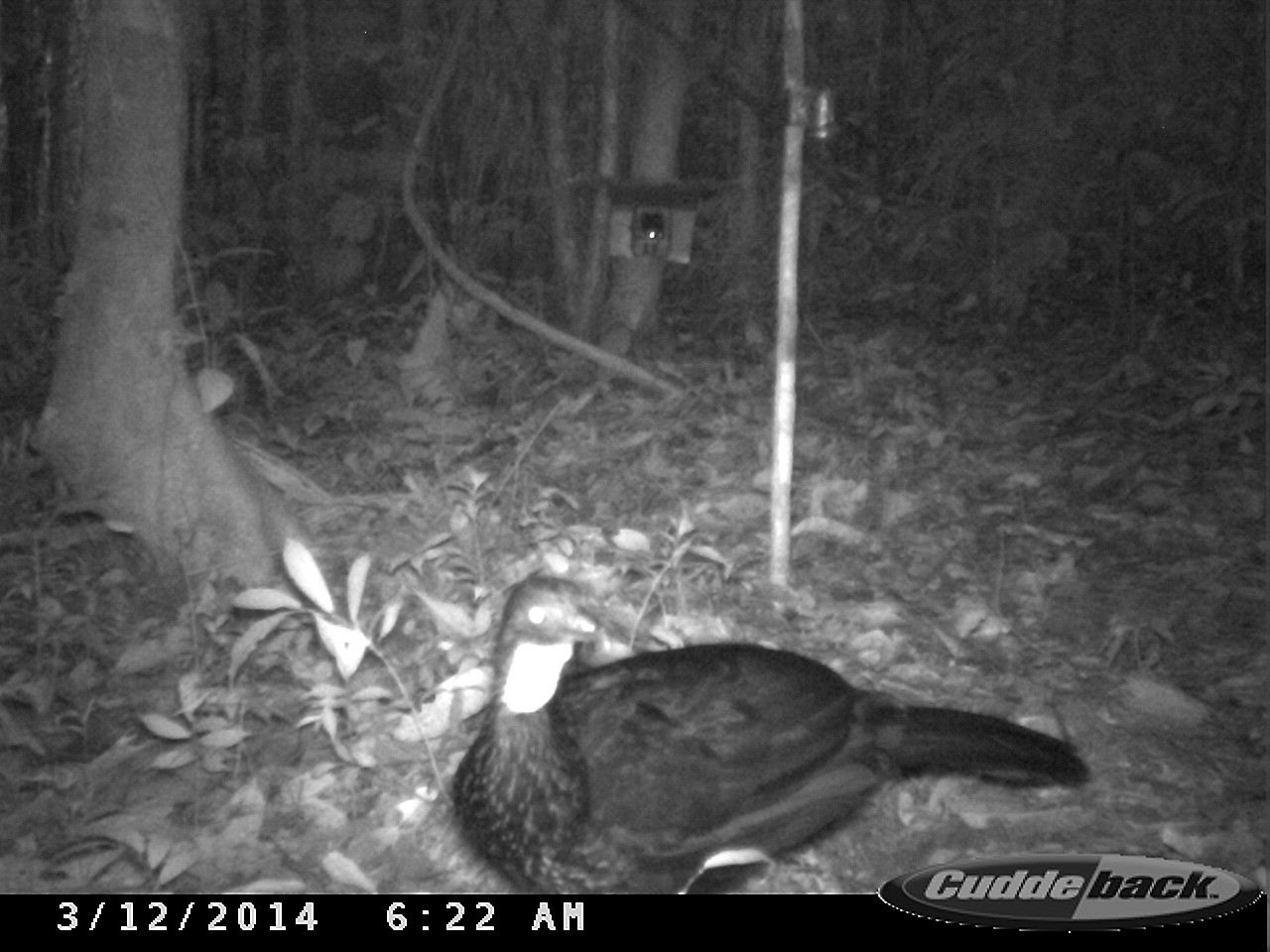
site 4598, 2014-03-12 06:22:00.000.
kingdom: Animalia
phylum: Chordata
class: Aves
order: Galliformes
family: Cracidae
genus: Penelope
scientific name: Penelope jacquacu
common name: spix's guan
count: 1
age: adult